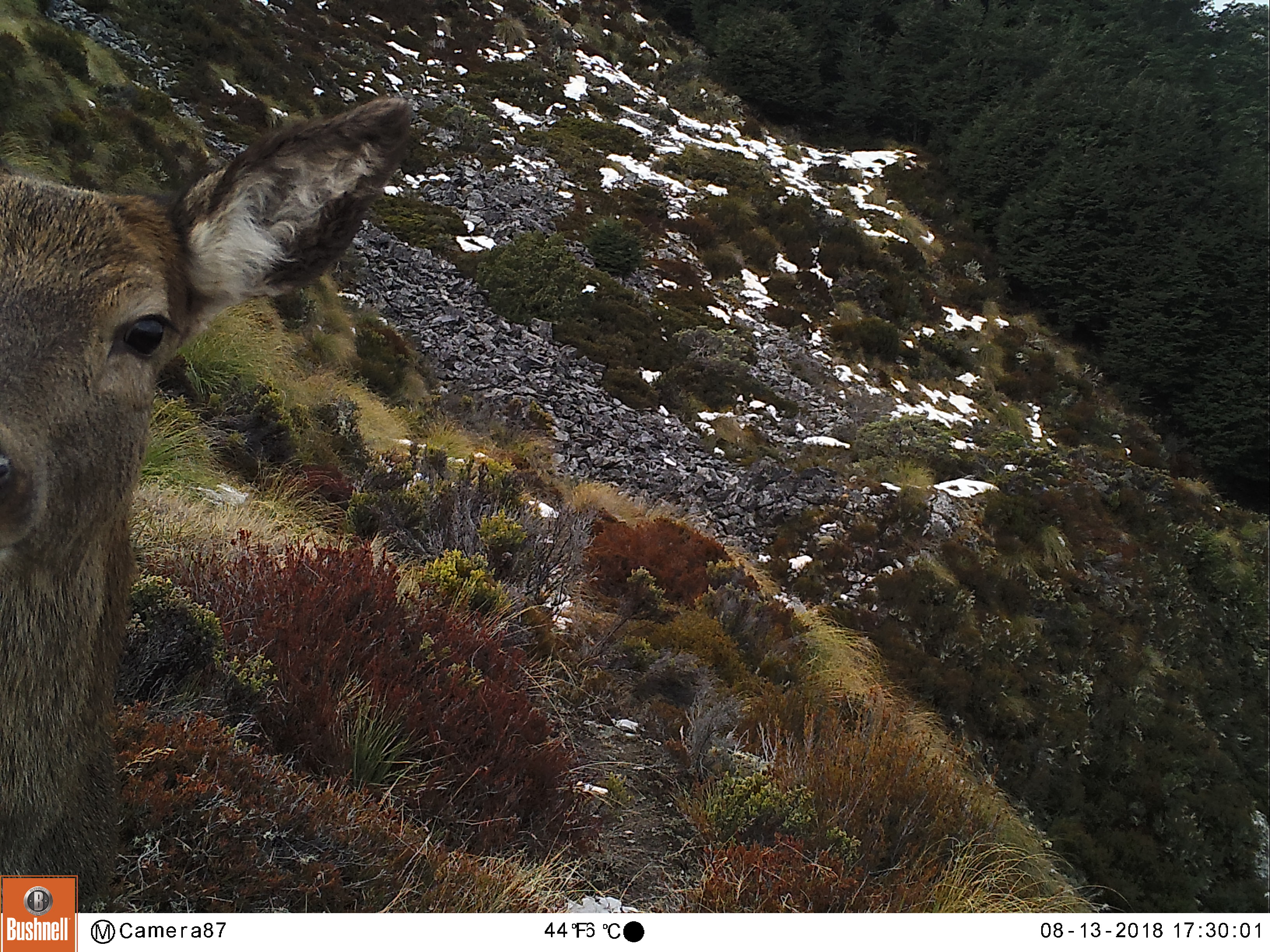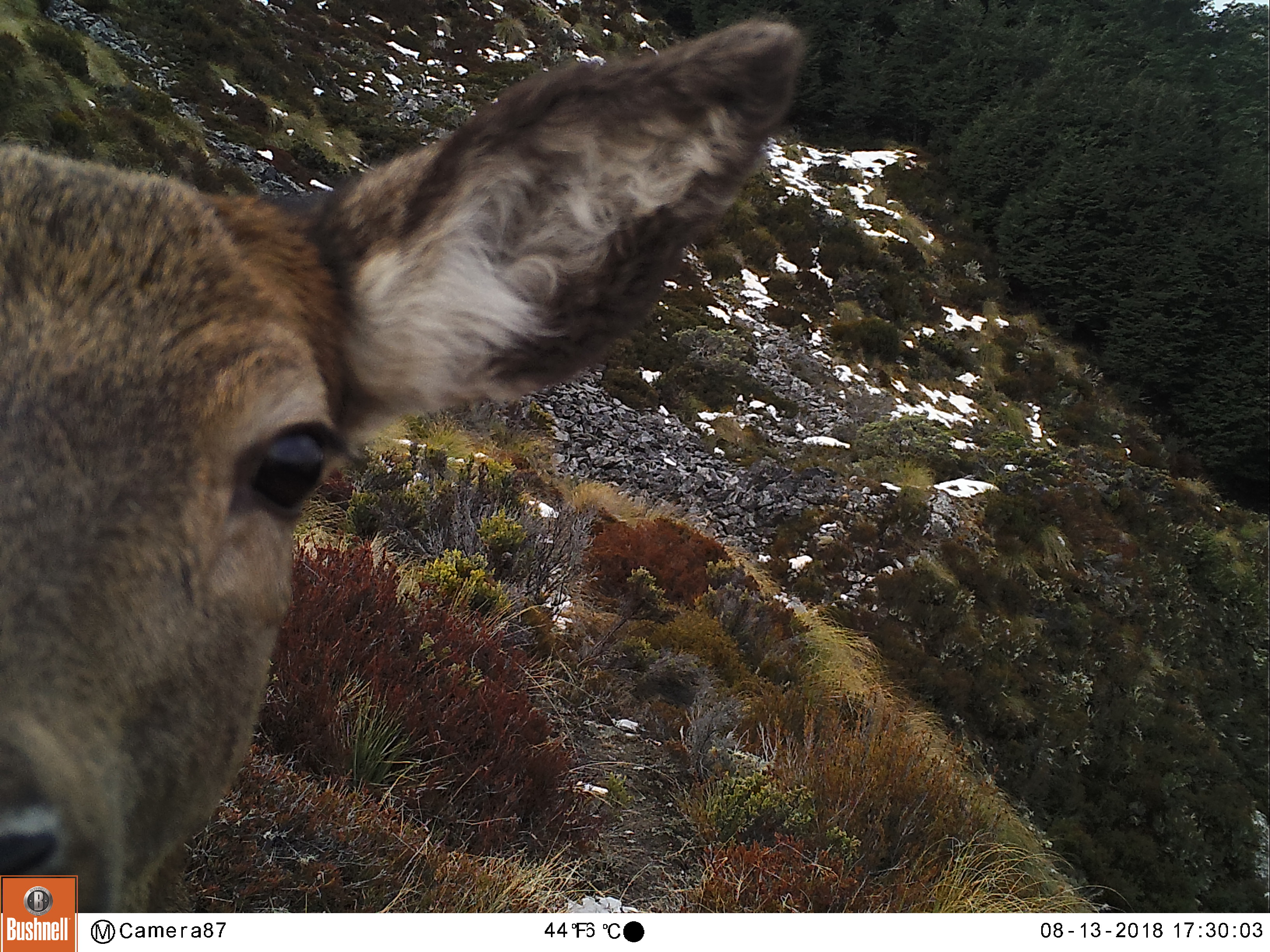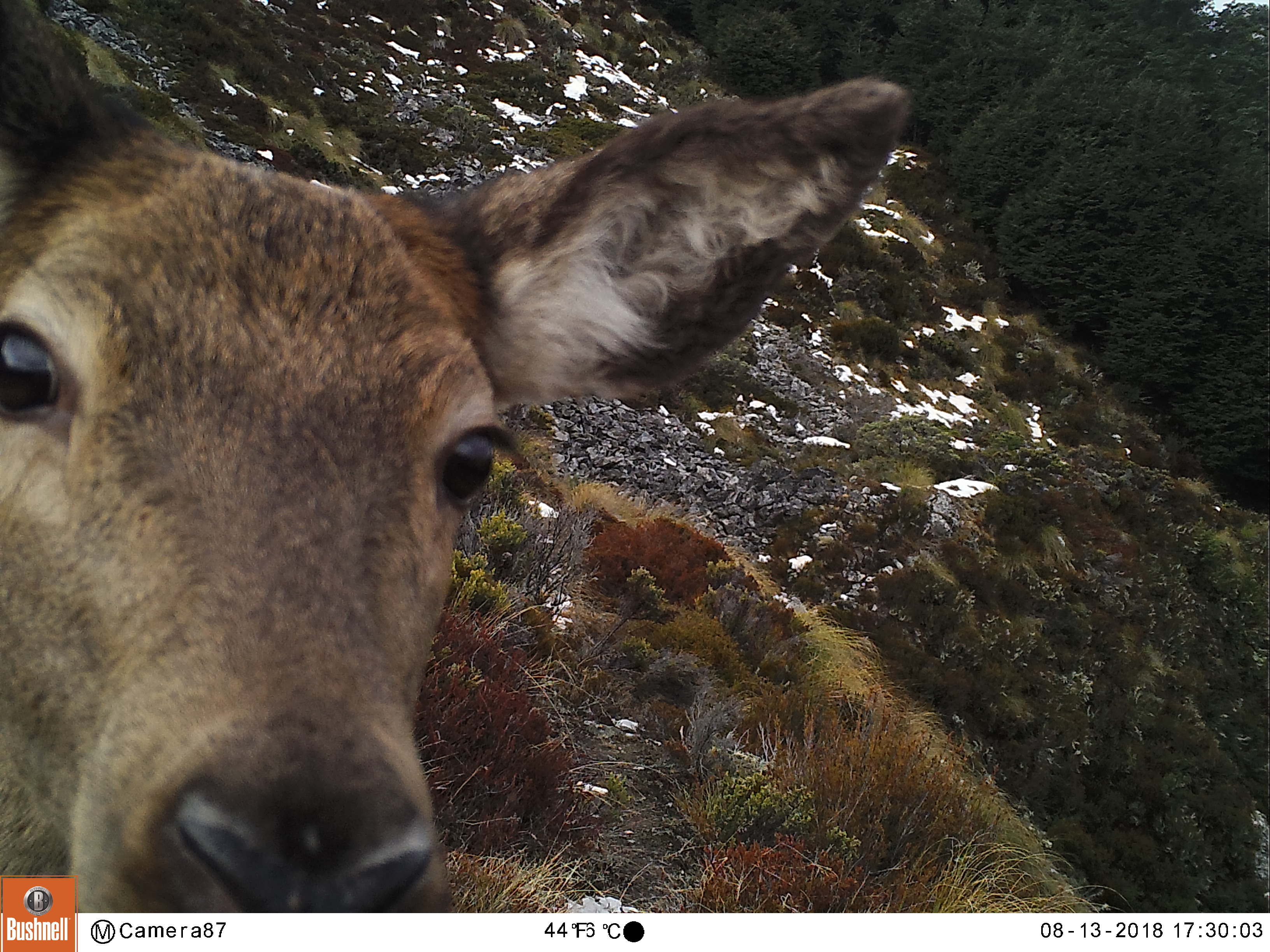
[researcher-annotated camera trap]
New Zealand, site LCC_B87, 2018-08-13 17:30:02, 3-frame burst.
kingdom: Animalia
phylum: Chordata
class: Mammalia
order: Artiodactyla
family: Cervidae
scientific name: Cervidae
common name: deer